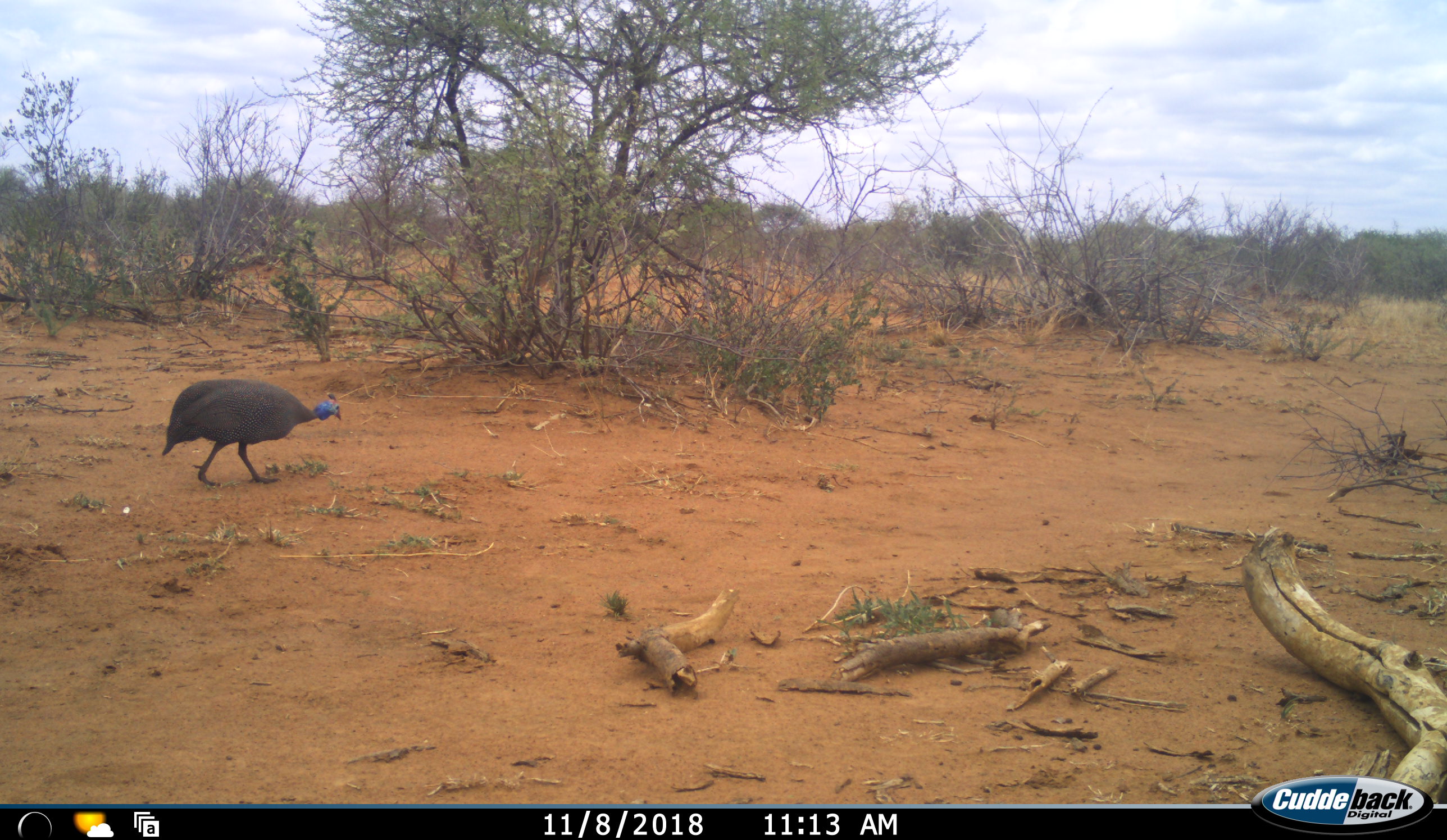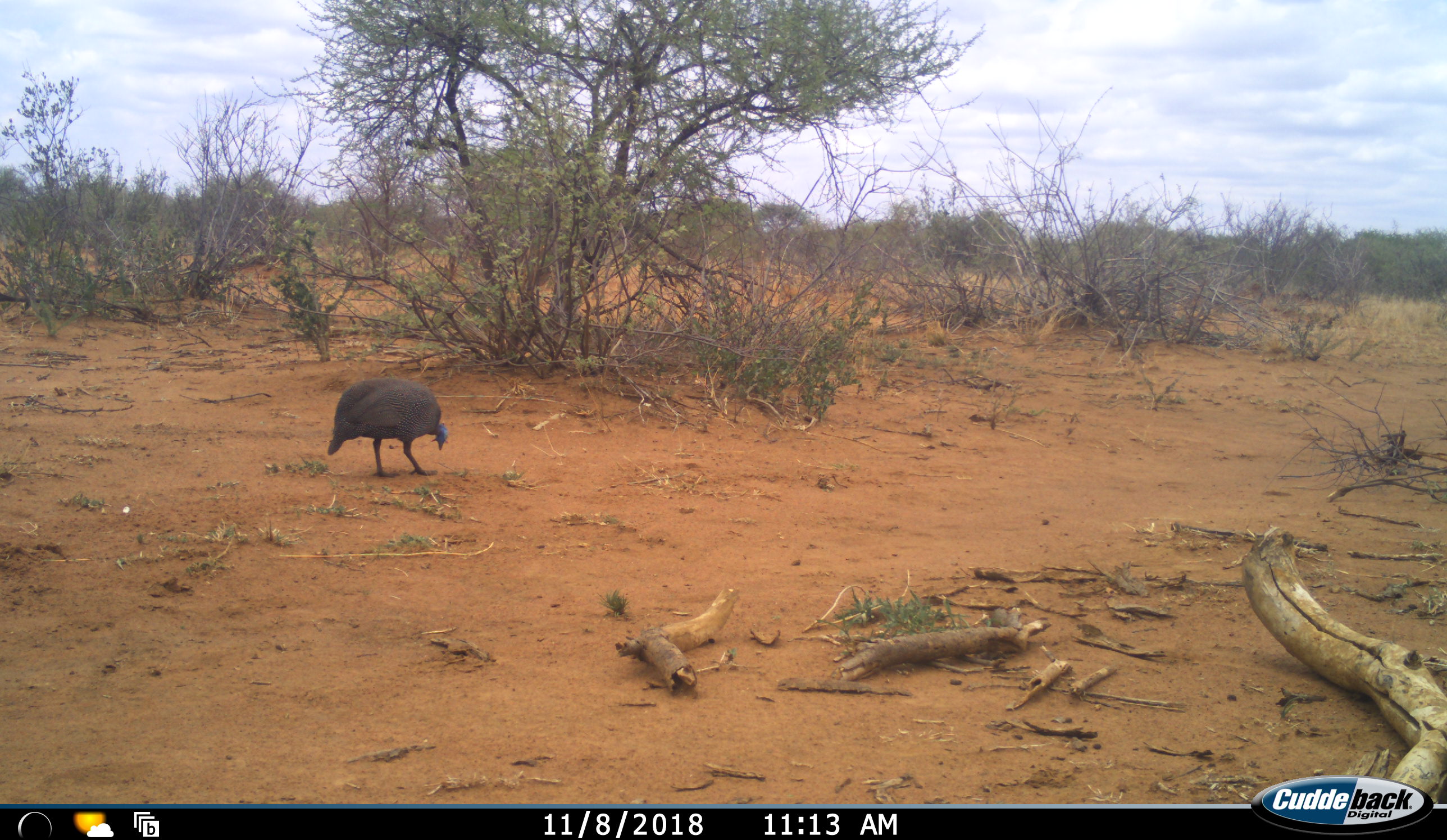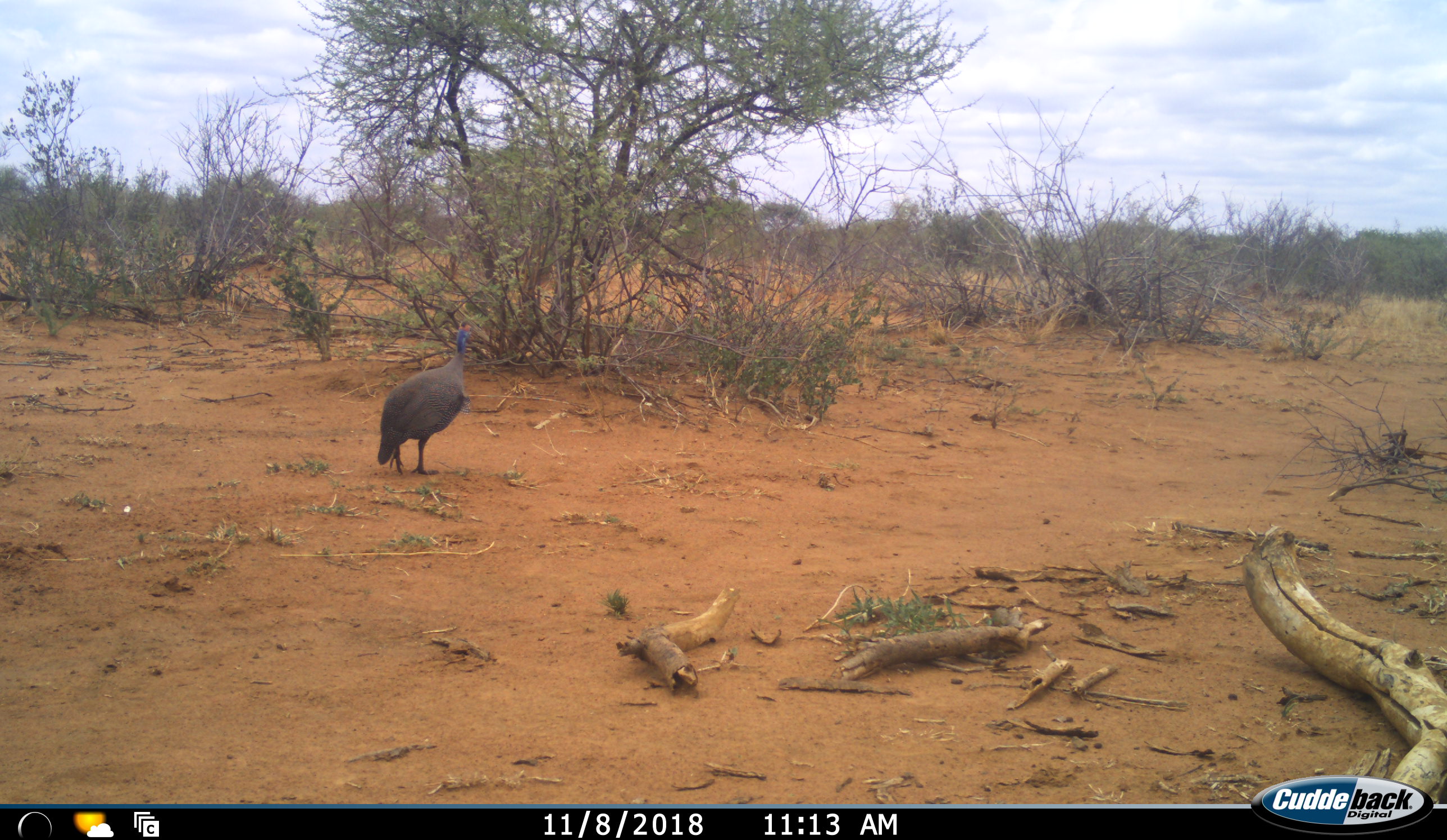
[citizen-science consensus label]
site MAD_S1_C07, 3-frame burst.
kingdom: Animalia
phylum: Chordata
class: Aves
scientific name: Aves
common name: bird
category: birdother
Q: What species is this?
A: Birdother (bird) (Aves).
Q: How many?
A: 1.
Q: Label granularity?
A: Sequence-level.